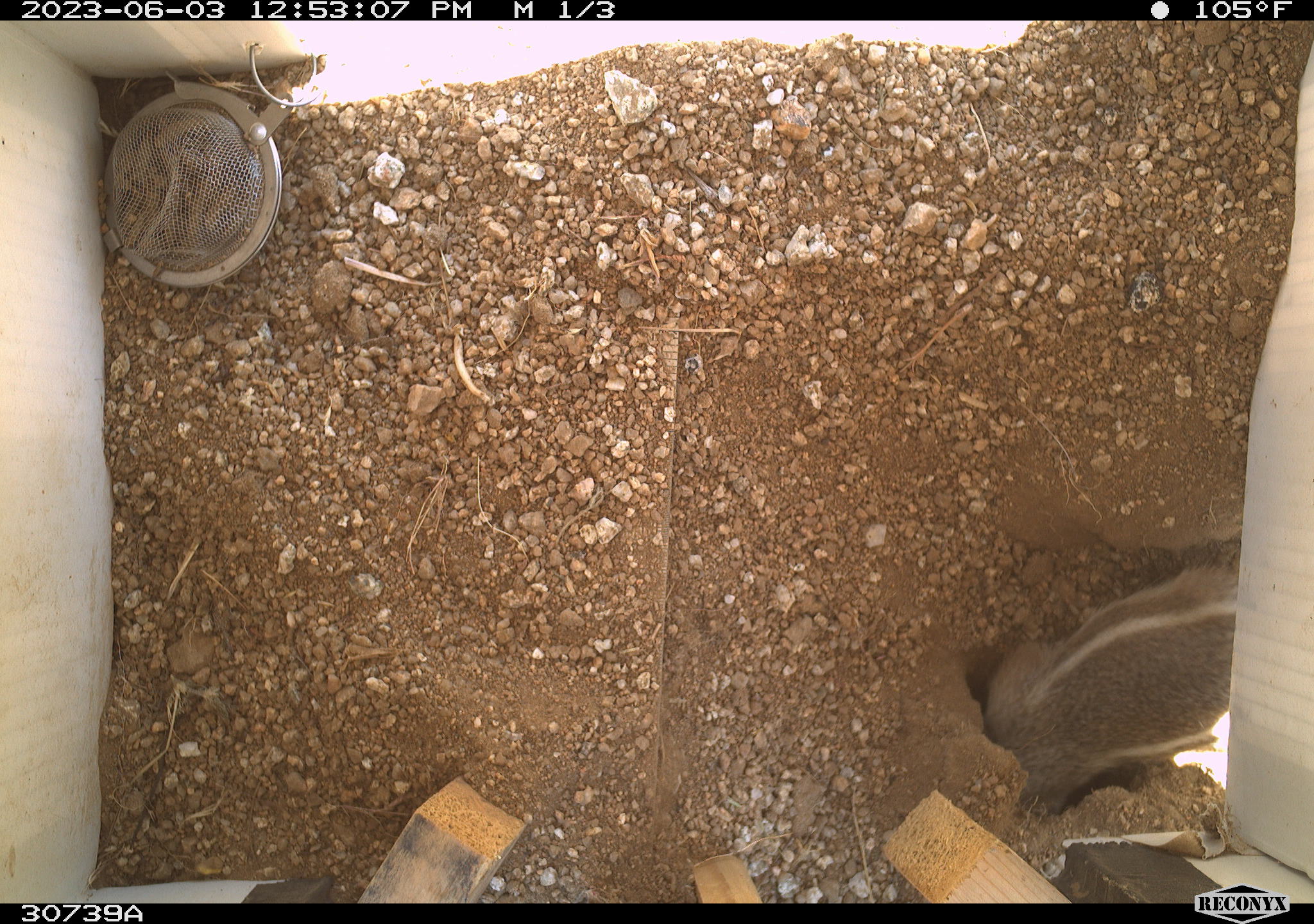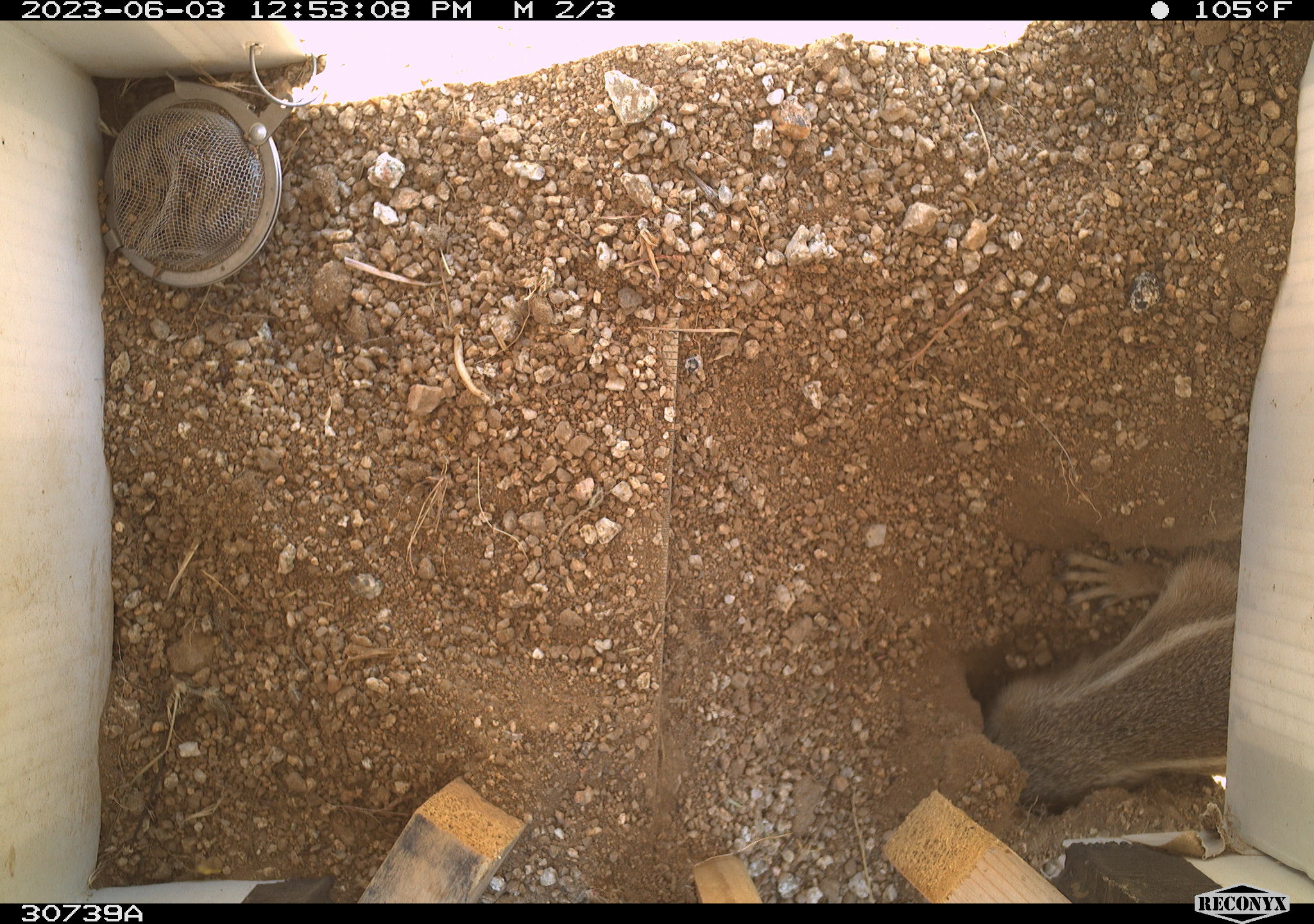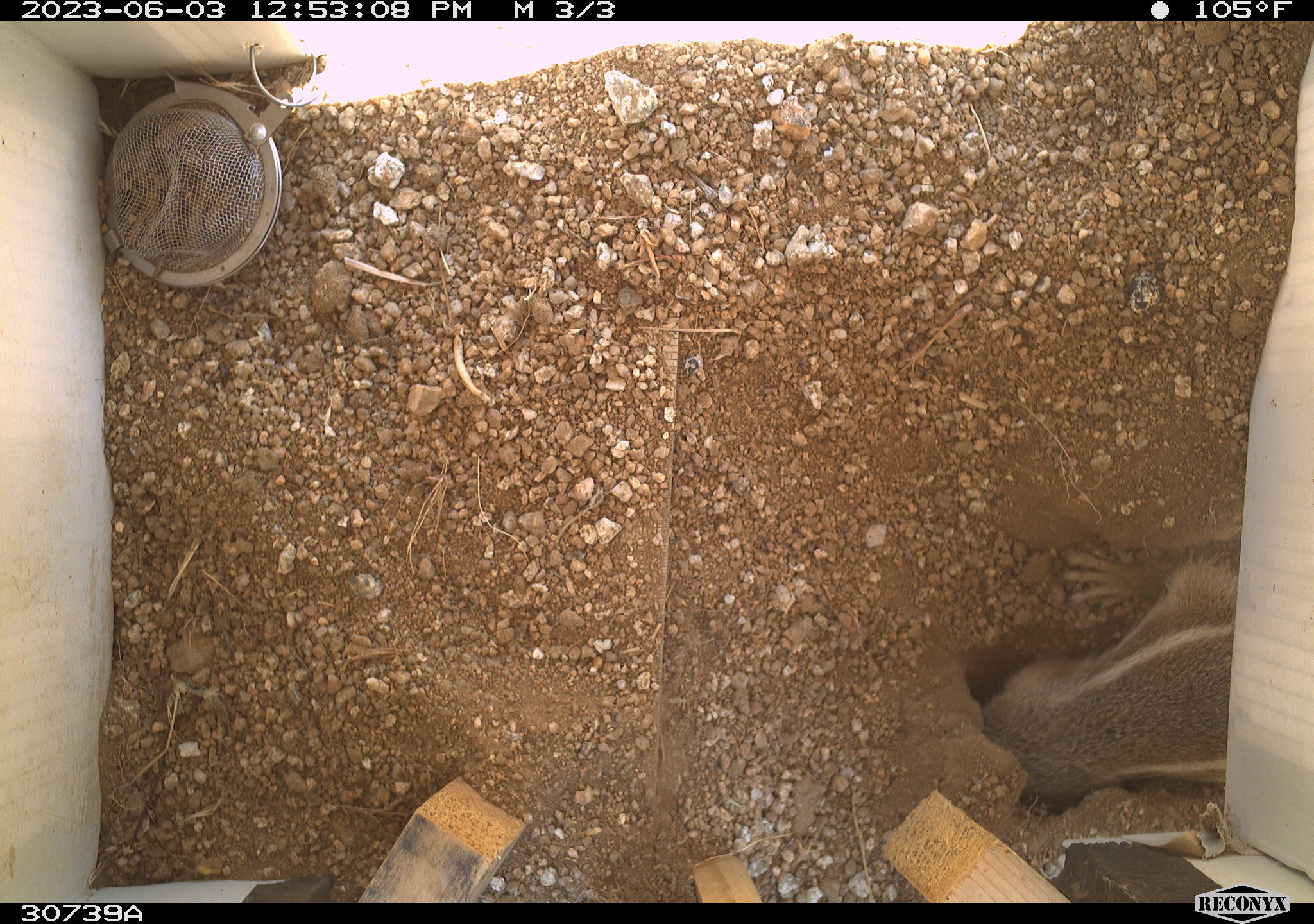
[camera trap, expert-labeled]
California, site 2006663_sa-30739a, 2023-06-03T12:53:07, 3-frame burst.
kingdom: Animalia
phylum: Chordata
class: Mammalia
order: Rodentia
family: Sciuridae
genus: Ammospermophilus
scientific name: Ammospermophilus leucurus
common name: white-tailed antelope squirrel